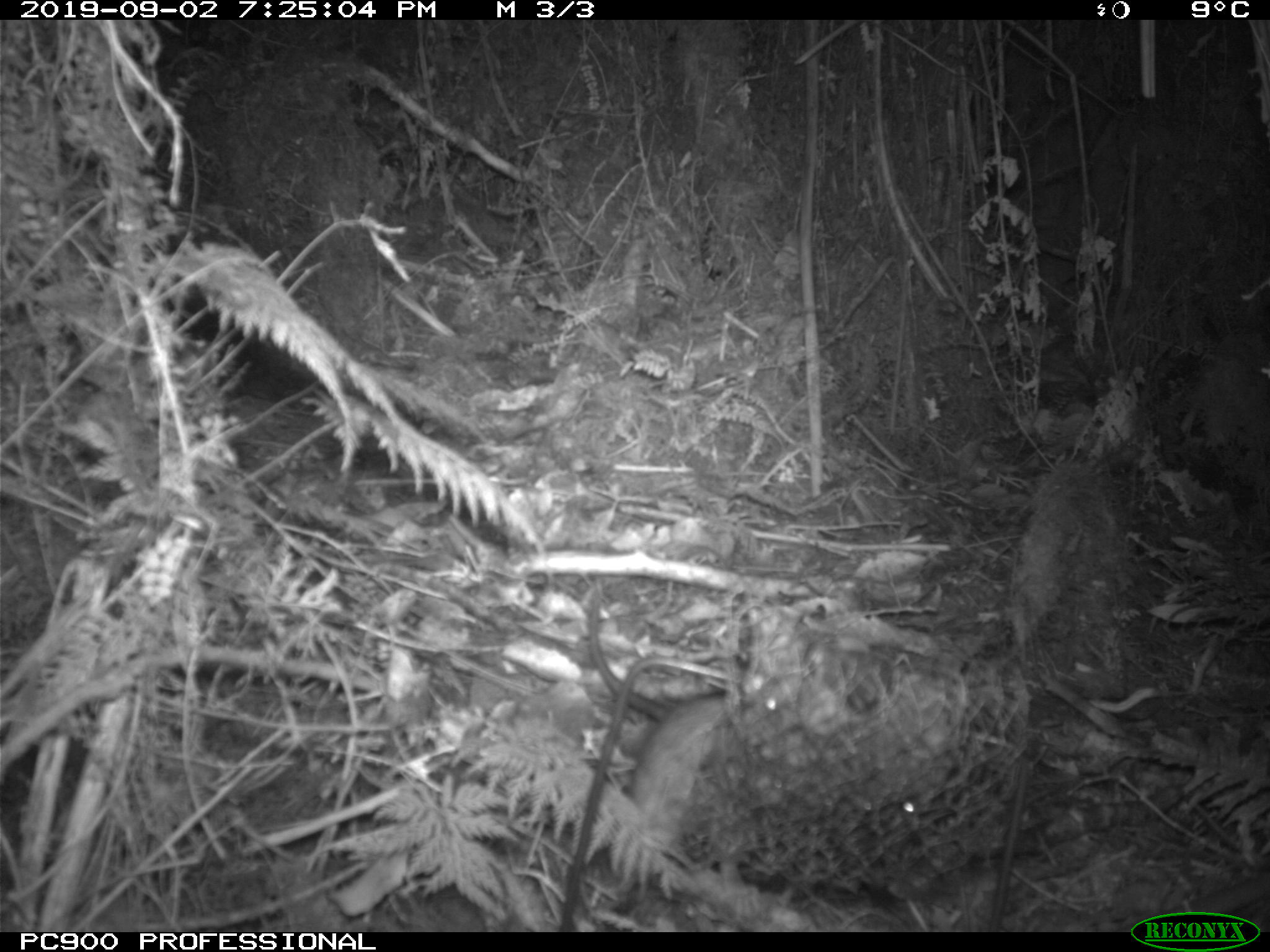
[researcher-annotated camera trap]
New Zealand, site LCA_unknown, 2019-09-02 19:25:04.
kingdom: Animalia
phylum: Chordata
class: Mammalia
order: Rodentia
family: Muridae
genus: Rattus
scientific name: Rattus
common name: rat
Rat (Rattus).